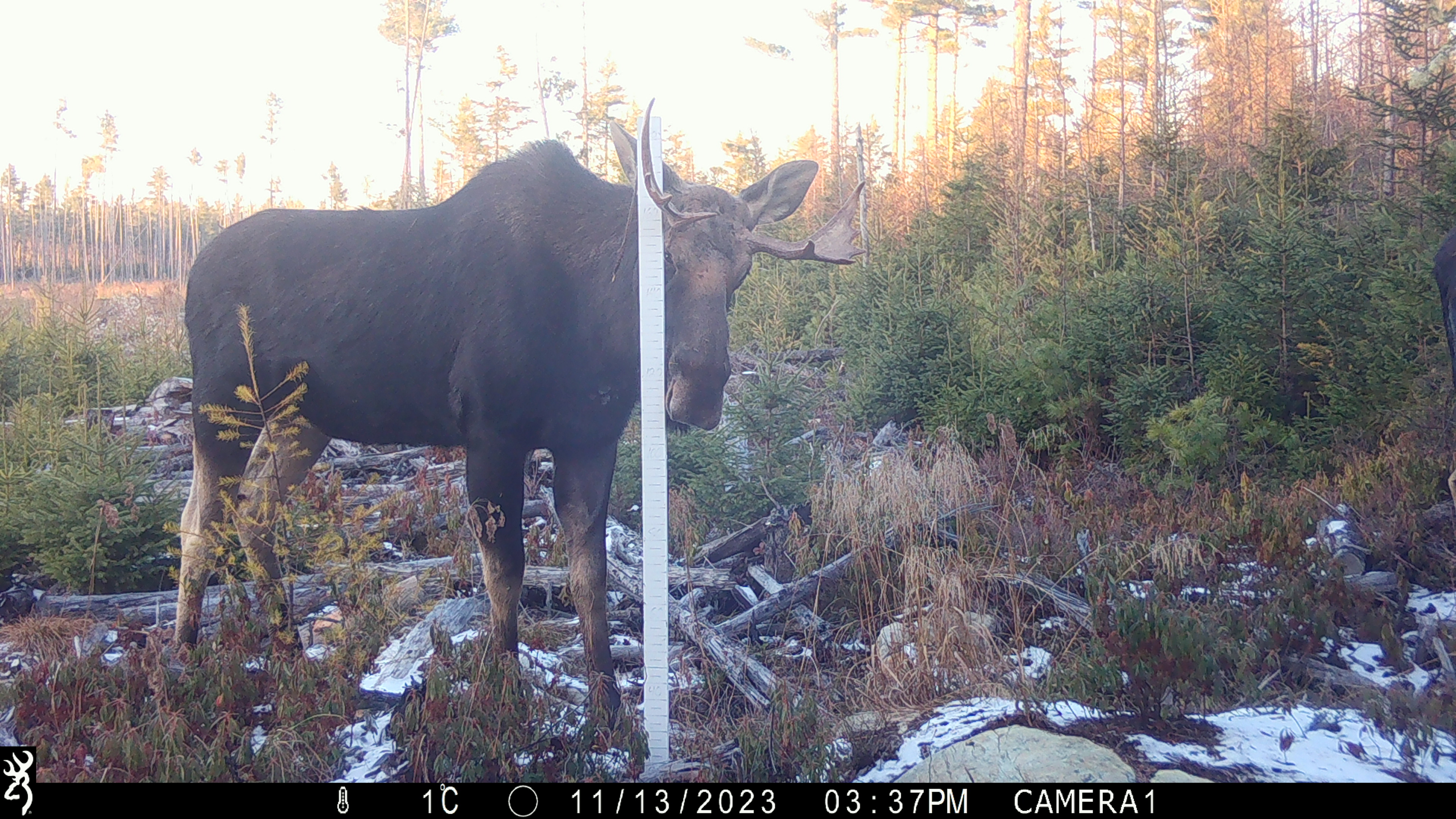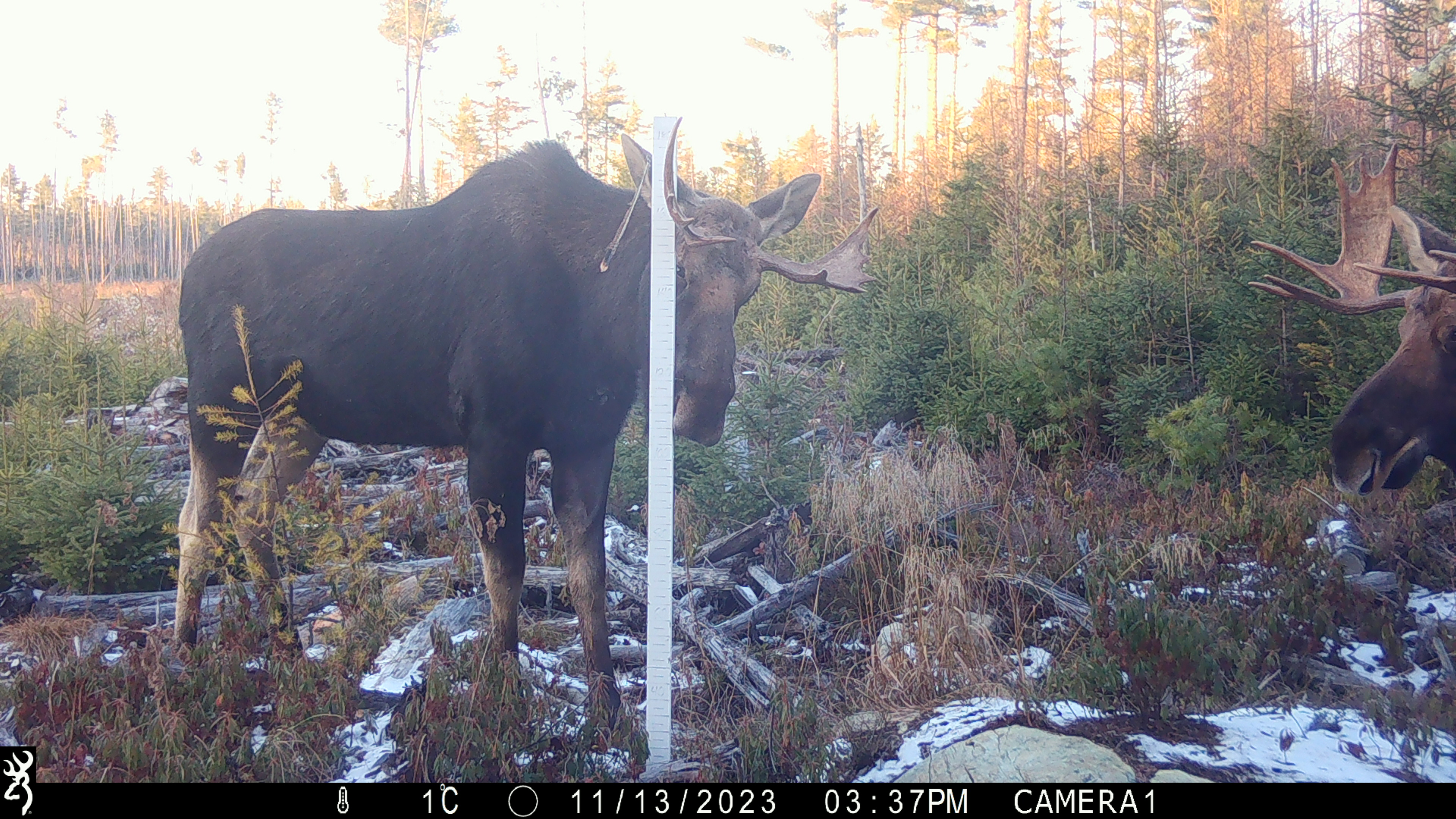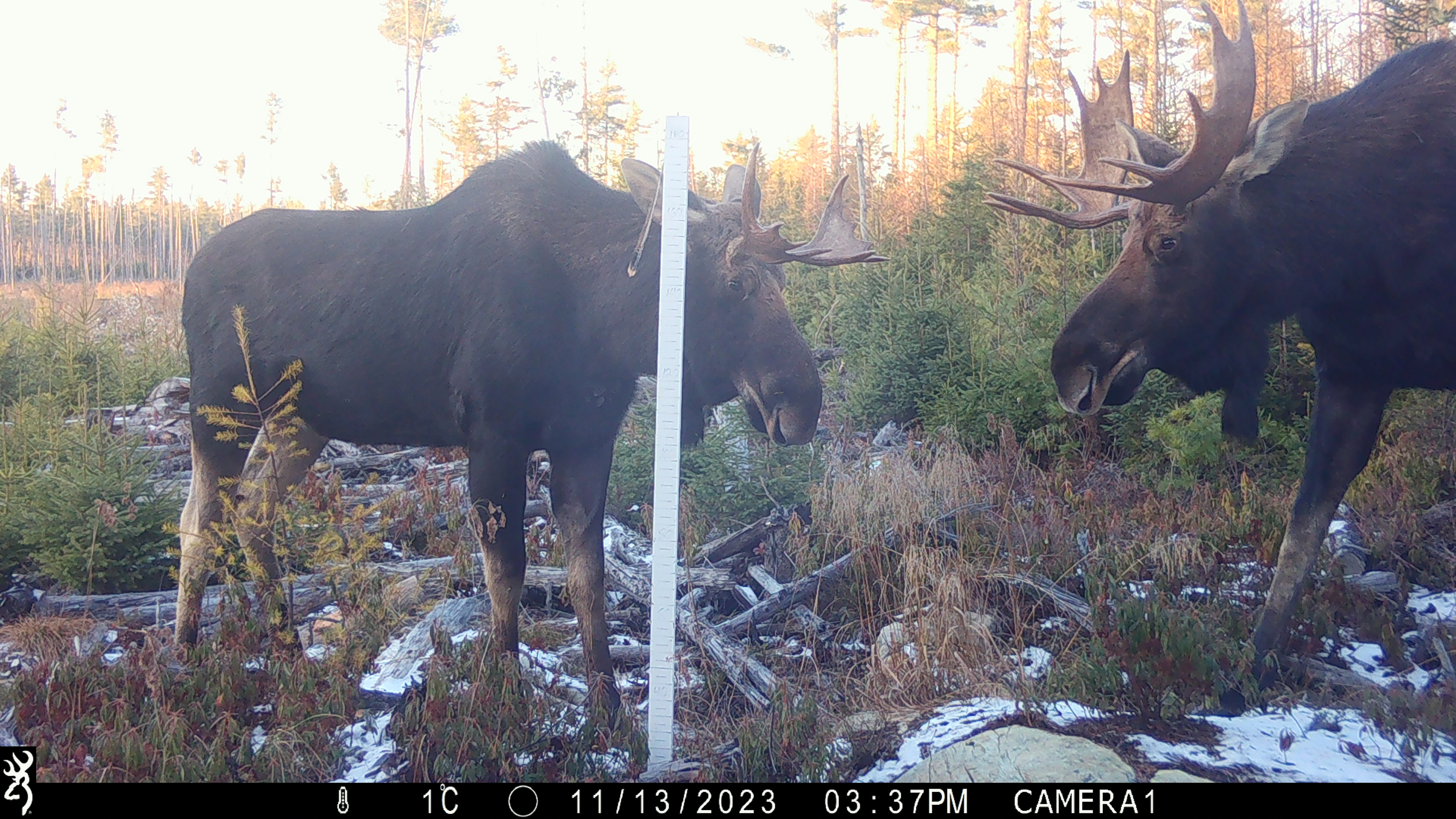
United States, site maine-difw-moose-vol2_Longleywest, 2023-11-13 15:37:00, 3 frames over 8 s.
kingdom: Animalia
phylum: Chordata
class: Mammalia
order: Artiodactyla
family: Cervidae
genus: Alces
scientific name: Alces alces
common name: moose